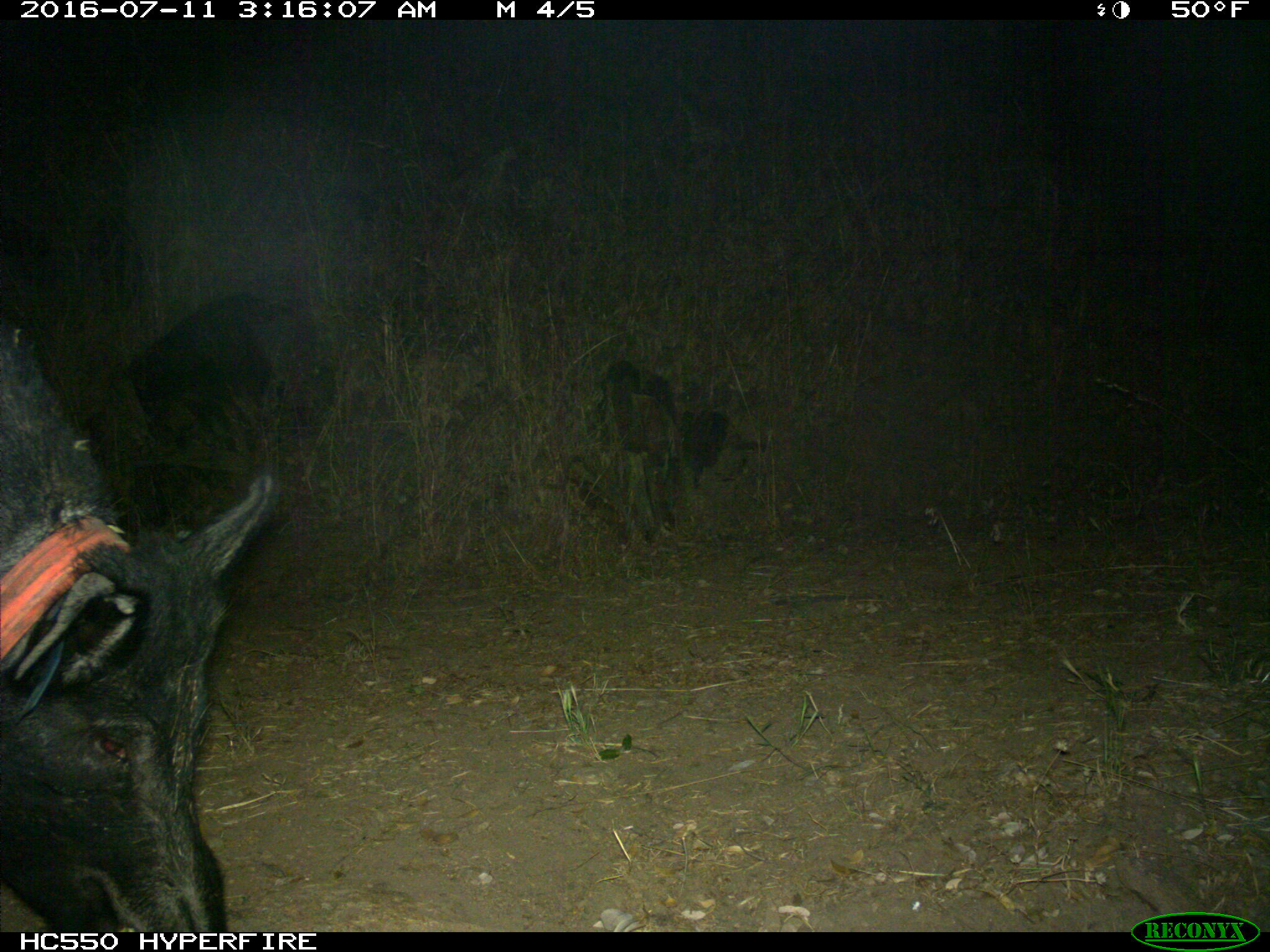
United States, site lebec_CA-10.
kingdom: Animalia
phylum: Chordata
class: Mammalia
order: Artiodactyla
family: Suidae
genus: Sus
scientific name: Sus scrofa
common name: wild boar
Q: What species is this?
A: Sus scrofa (wild boar).